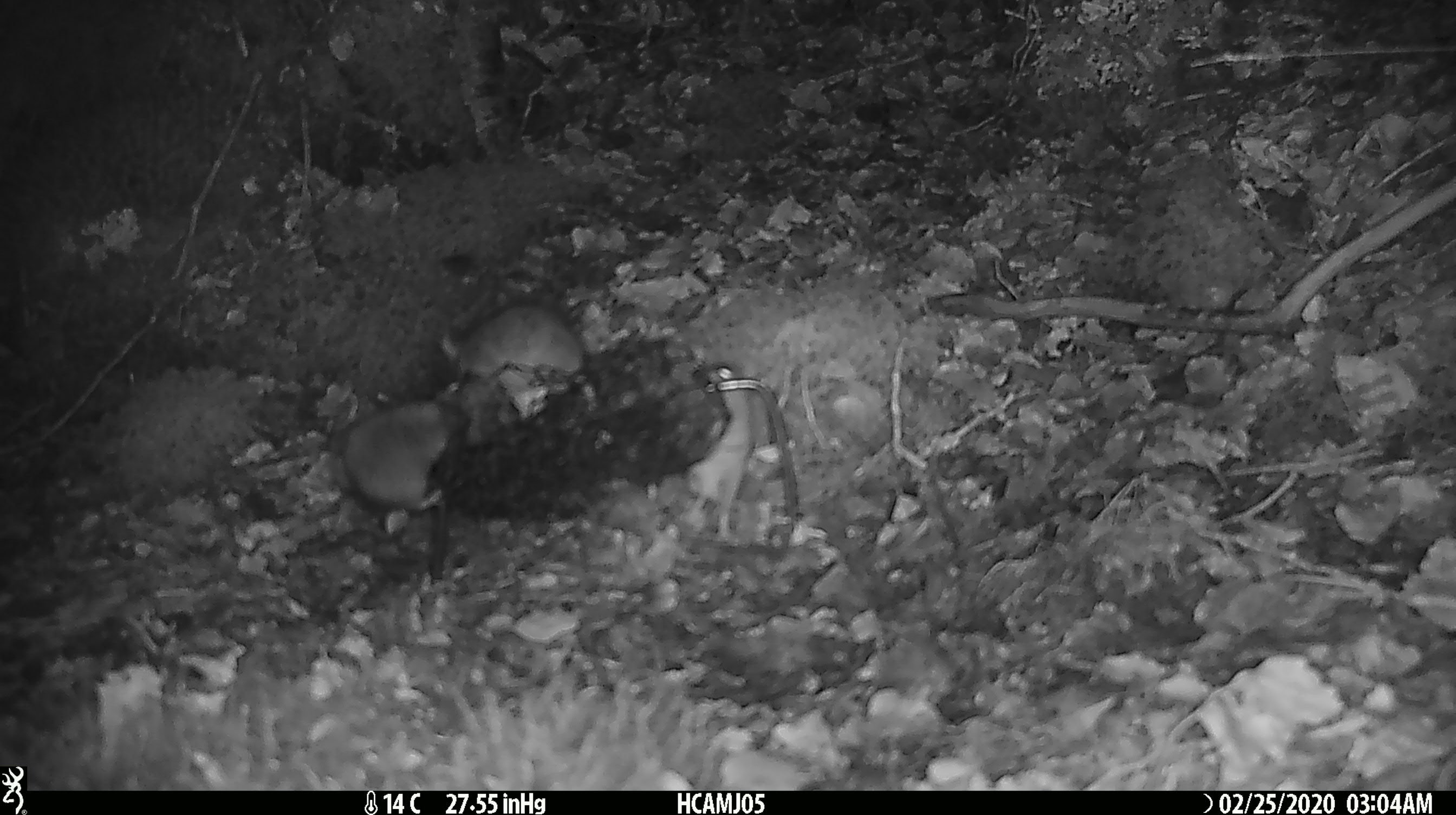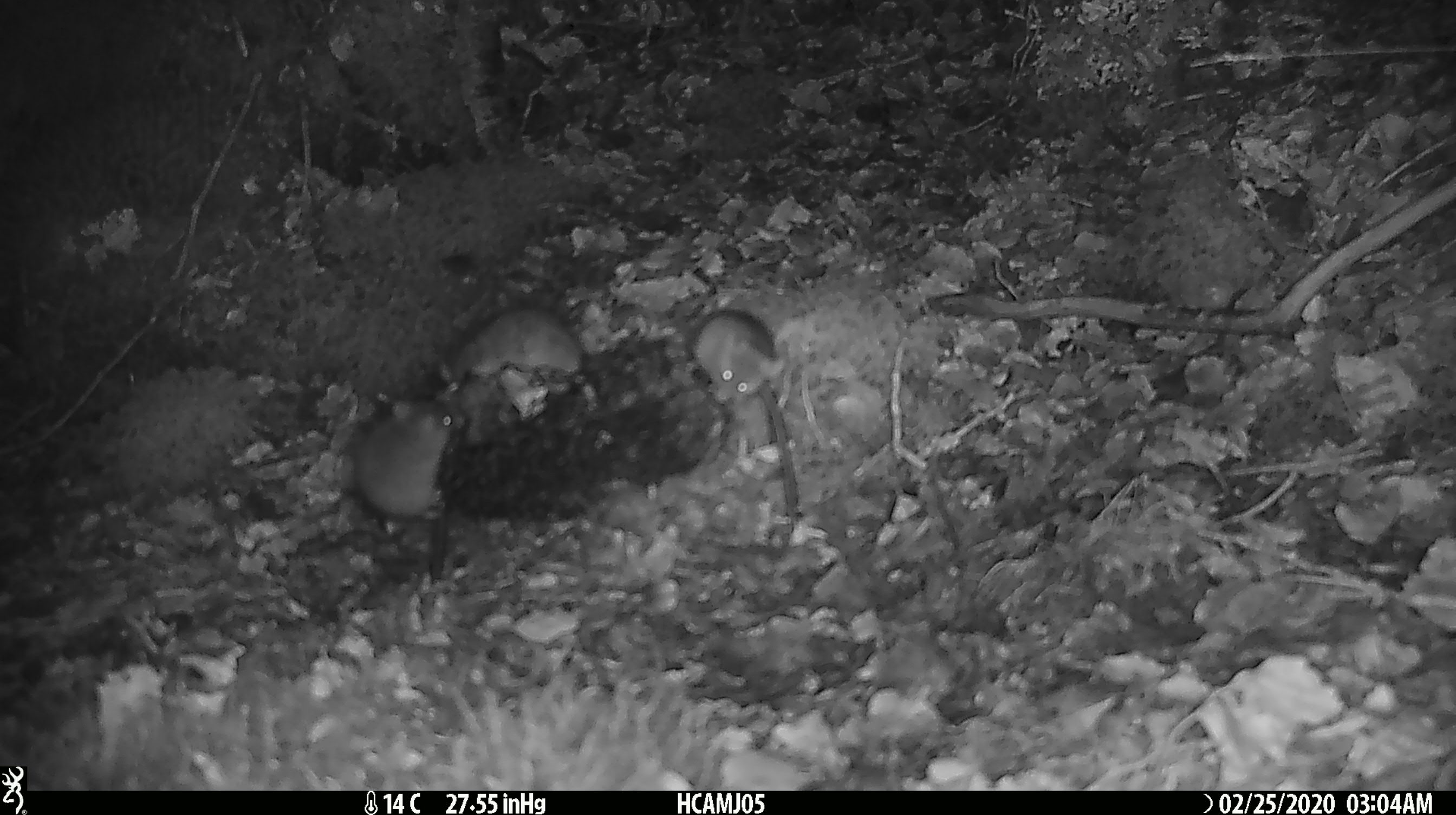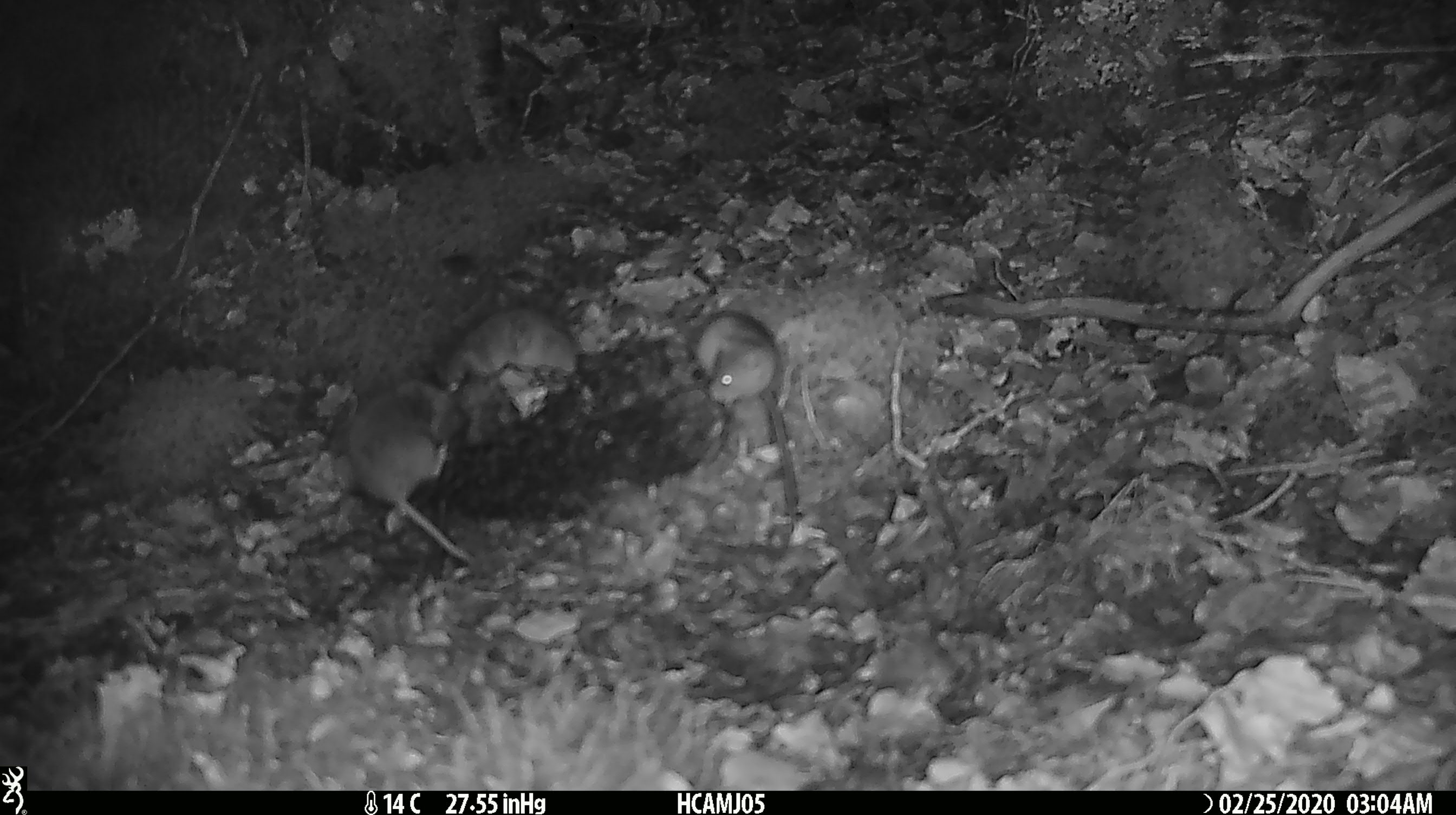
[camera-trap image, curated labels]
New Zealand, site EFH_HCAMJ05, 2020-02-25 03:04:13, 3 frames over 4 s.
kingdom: Animalia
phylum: Chordata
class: Mammalia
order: Rodentia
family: Muridae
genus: Mus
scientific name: Mus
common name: mouse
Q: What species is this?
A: Mouse (Mus).